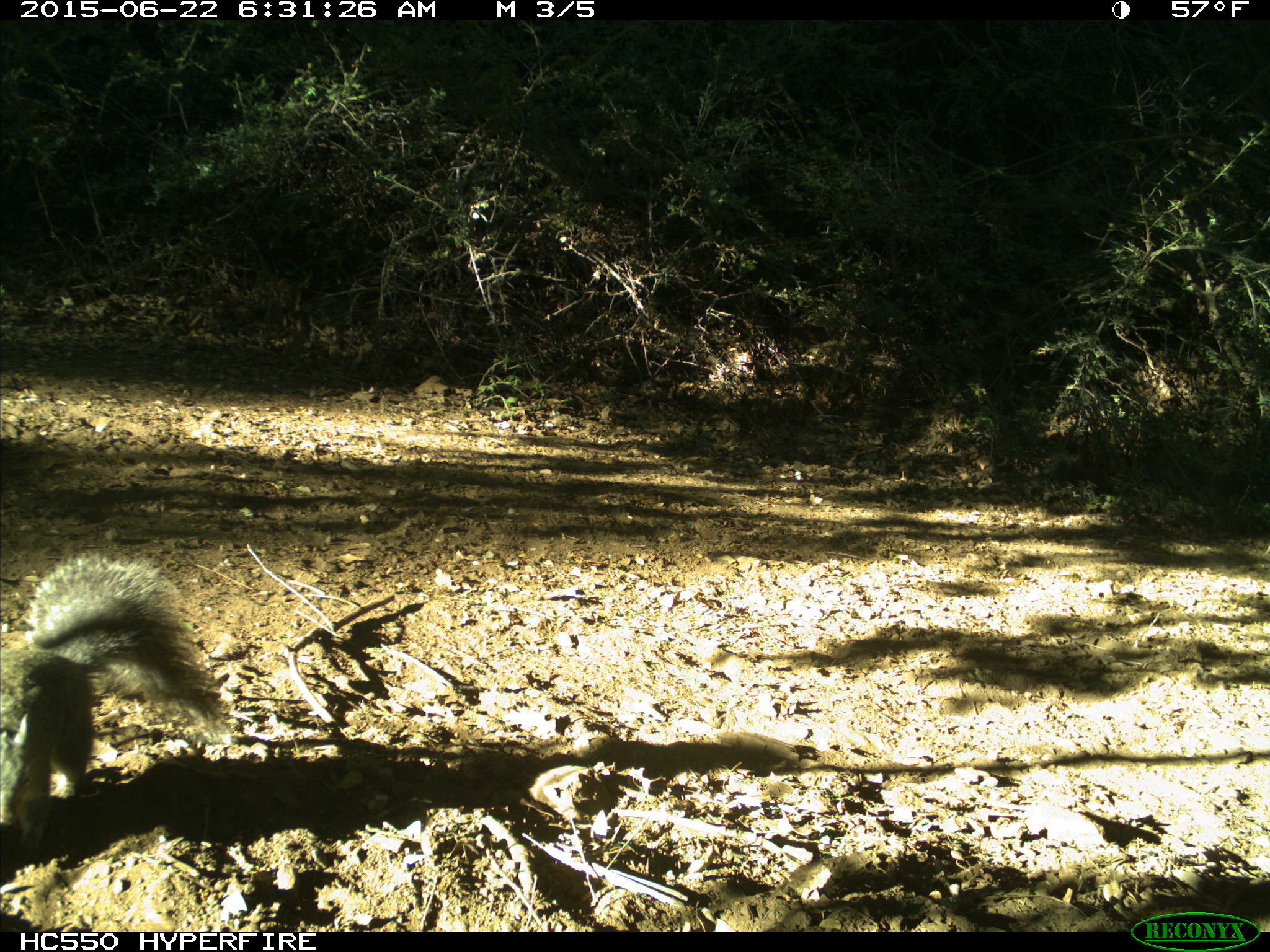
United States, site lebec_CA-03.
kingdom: Animalia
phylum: Chordata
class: Mammalia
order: Rodentia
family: Sciuridae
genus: Sciurus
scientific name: Sciurus carolinensis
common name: eastern gray squirrel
Sciurus carolinensis (eastern gray squirrel).